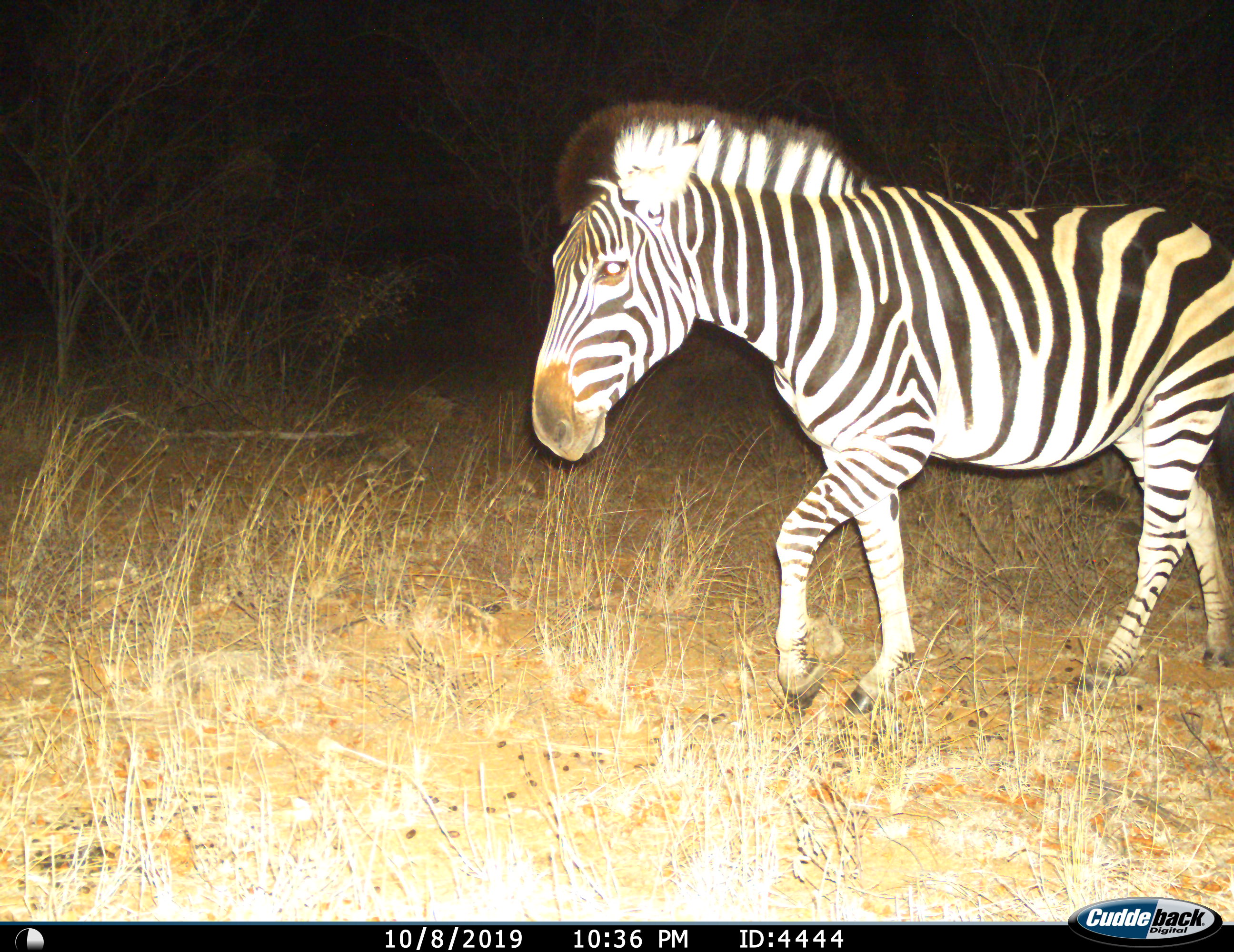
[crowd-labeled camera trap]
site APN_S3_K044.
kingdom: Animalia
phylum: Chordata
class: Mammalia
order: Perissodactyla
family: Equidae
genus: Equus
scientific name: Equus quagga burchellii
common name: burchell's zebra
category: zebraburchells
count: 1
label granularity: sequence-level